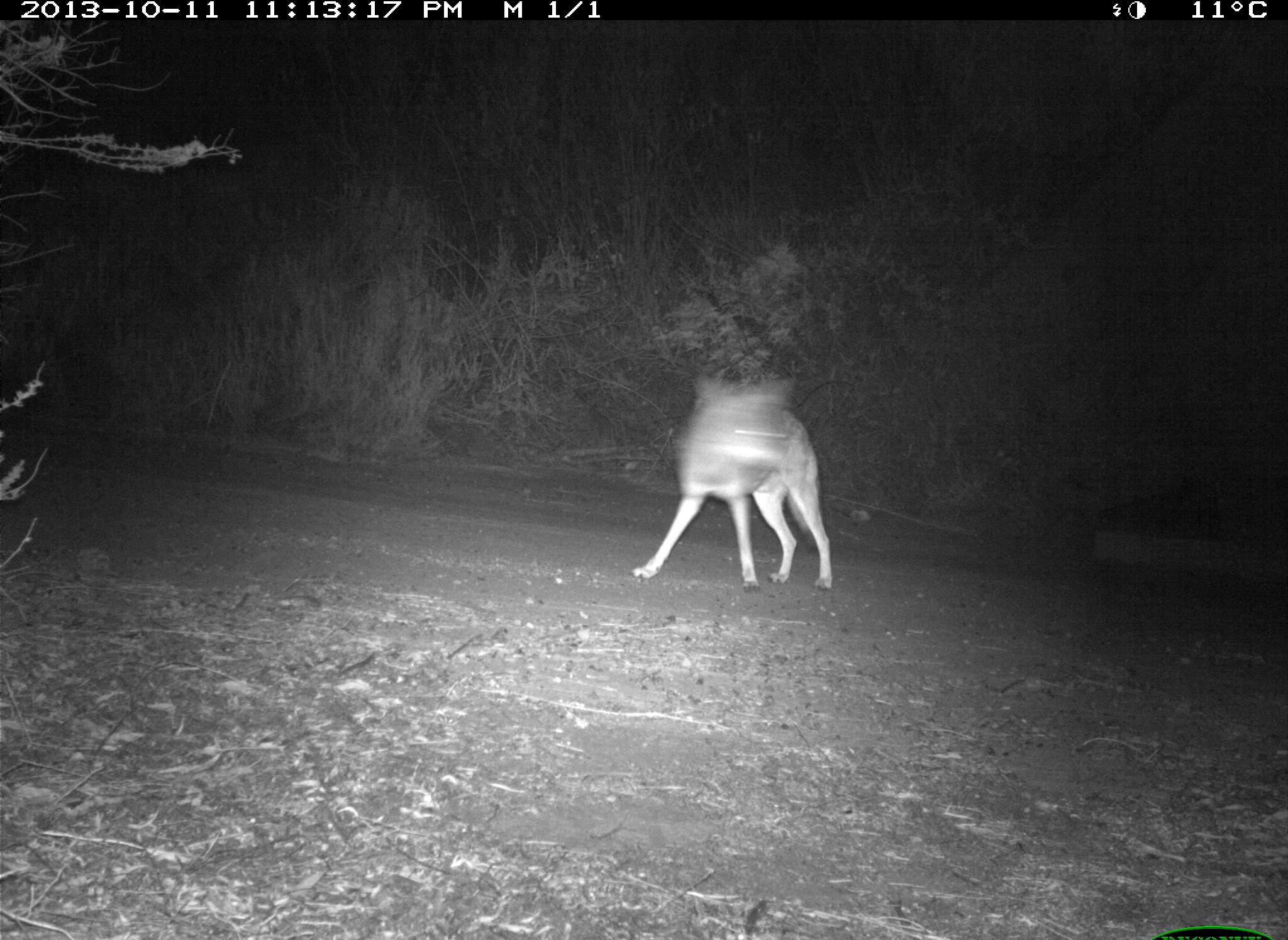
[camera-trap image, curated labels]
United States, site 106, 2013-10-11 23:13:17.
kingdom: Animalia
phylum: Chordata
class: Mammalia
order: Carnivora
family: Canidae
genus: Canis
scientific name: Canis latrans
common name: coyote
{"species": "coyote (Canis latrans)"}